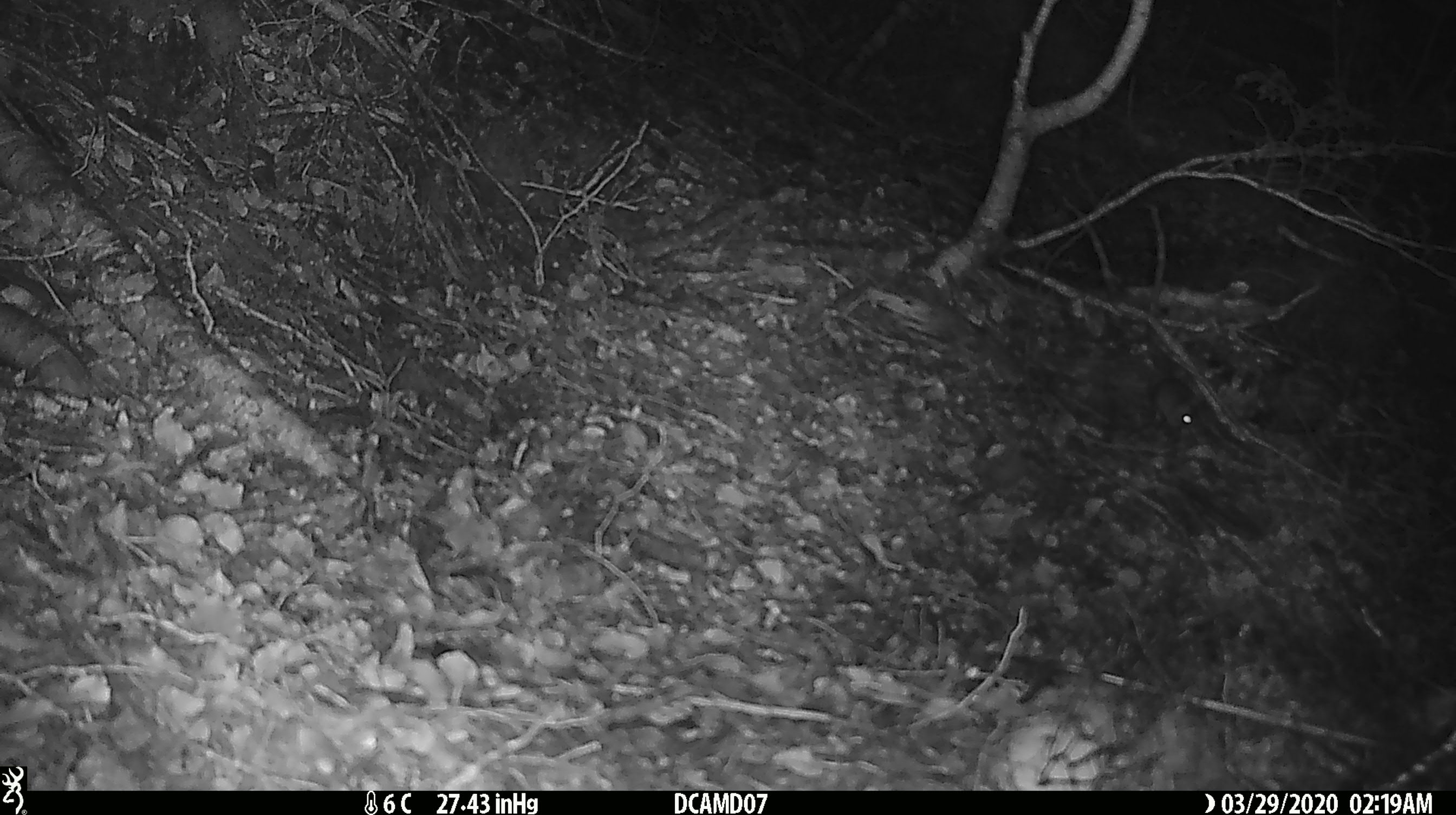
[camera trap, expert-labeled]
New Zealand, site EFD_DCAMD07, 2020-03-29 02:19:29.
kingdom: Animalia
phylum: Chordata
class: Mammalia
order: Rodentia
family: Muridae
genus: Mus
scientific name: Mus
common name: mouse